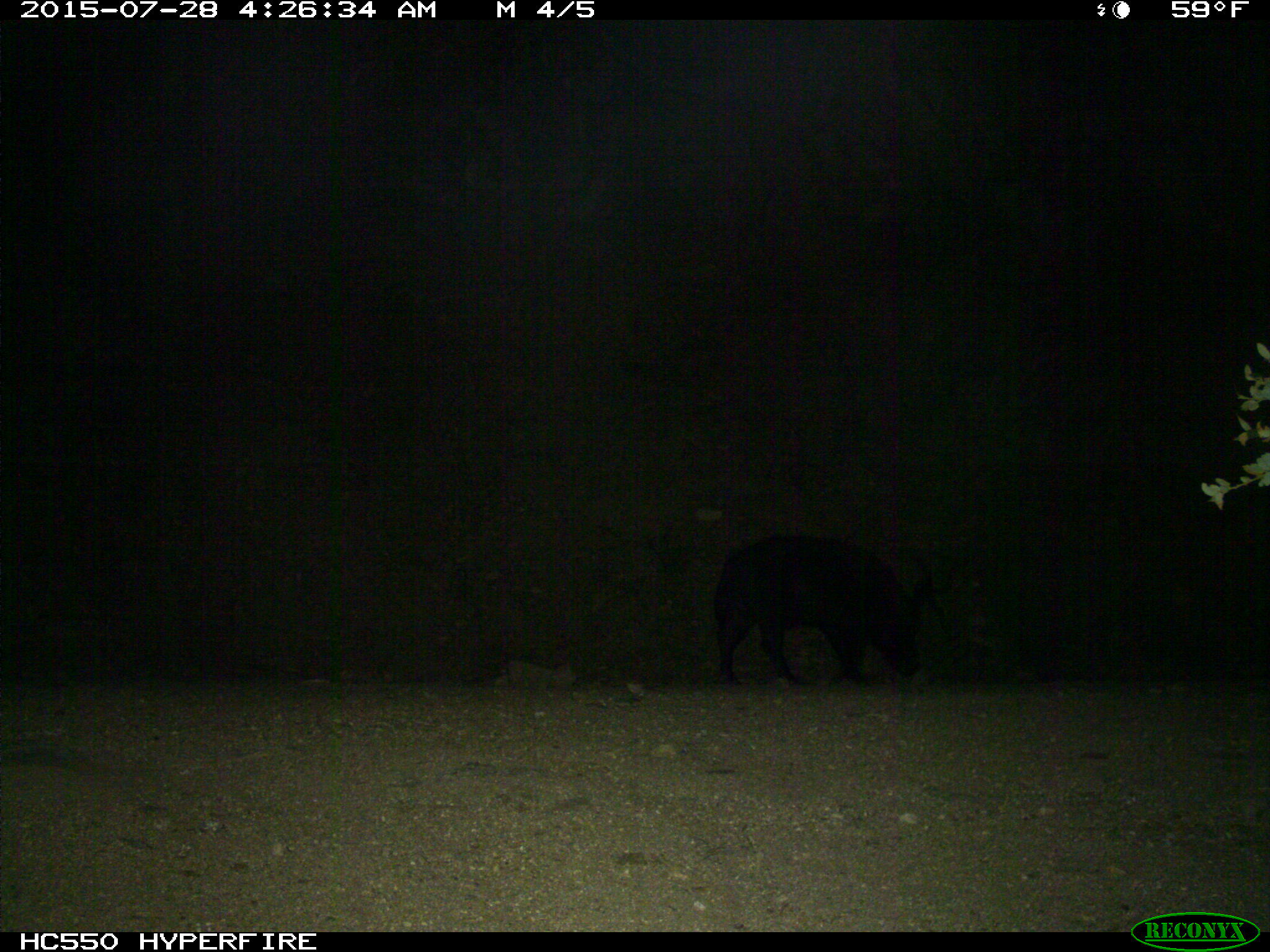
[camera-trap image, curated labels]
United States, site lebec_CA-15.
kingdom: Animalia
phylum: Chordata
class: Mammalia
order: Artiodactyla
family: Suidae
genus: Sus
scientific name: Sus scrofa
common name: wild boar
Sus scrofa (wild boar).